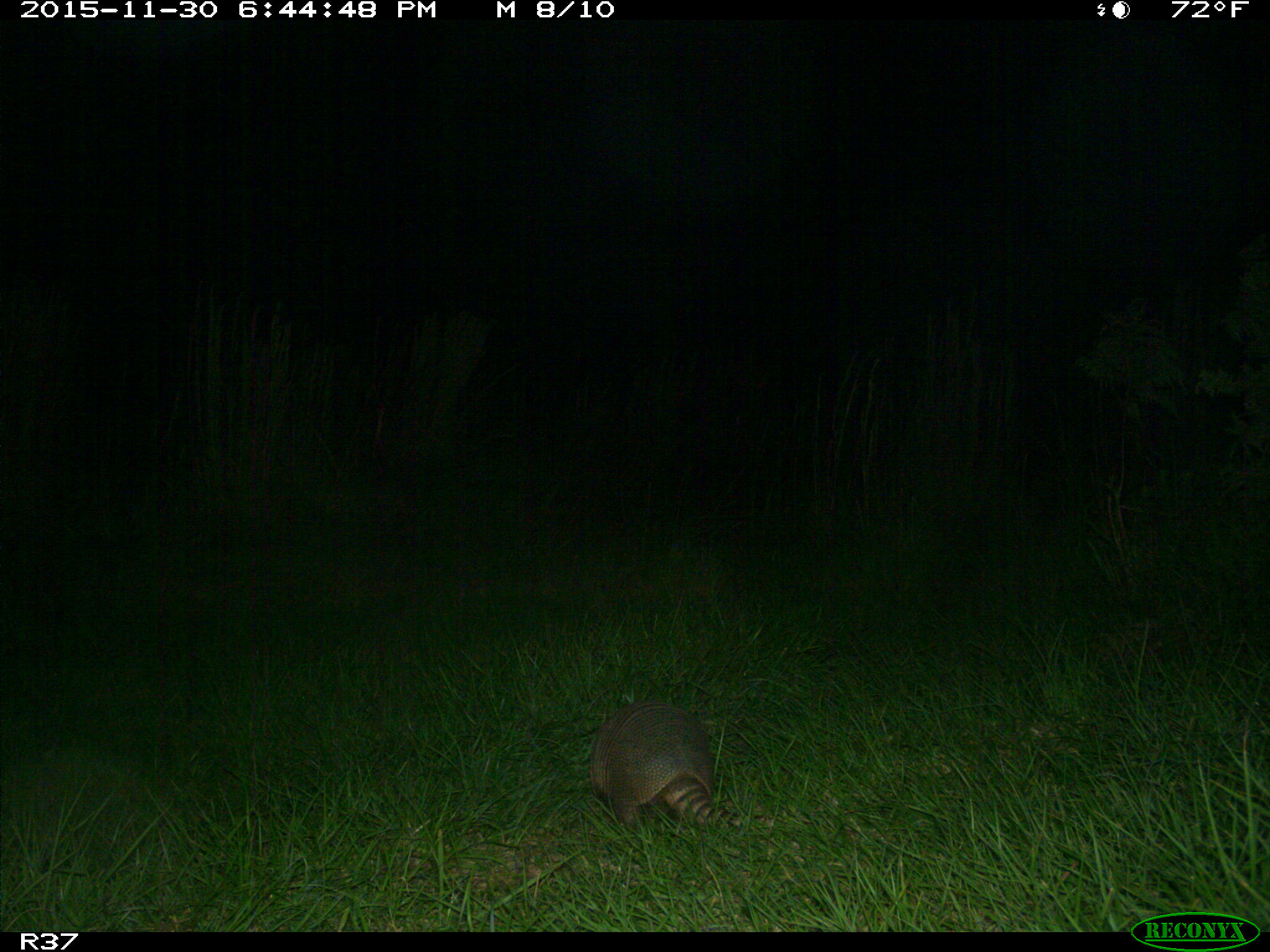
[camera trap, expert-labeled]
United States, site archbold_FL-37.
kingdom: Animalia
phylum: Chordata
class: Mammalia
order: Cingulata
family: Dasypodidae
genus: Dasypus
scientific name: Dasypus novemcinctus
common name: nine-banded armadillo